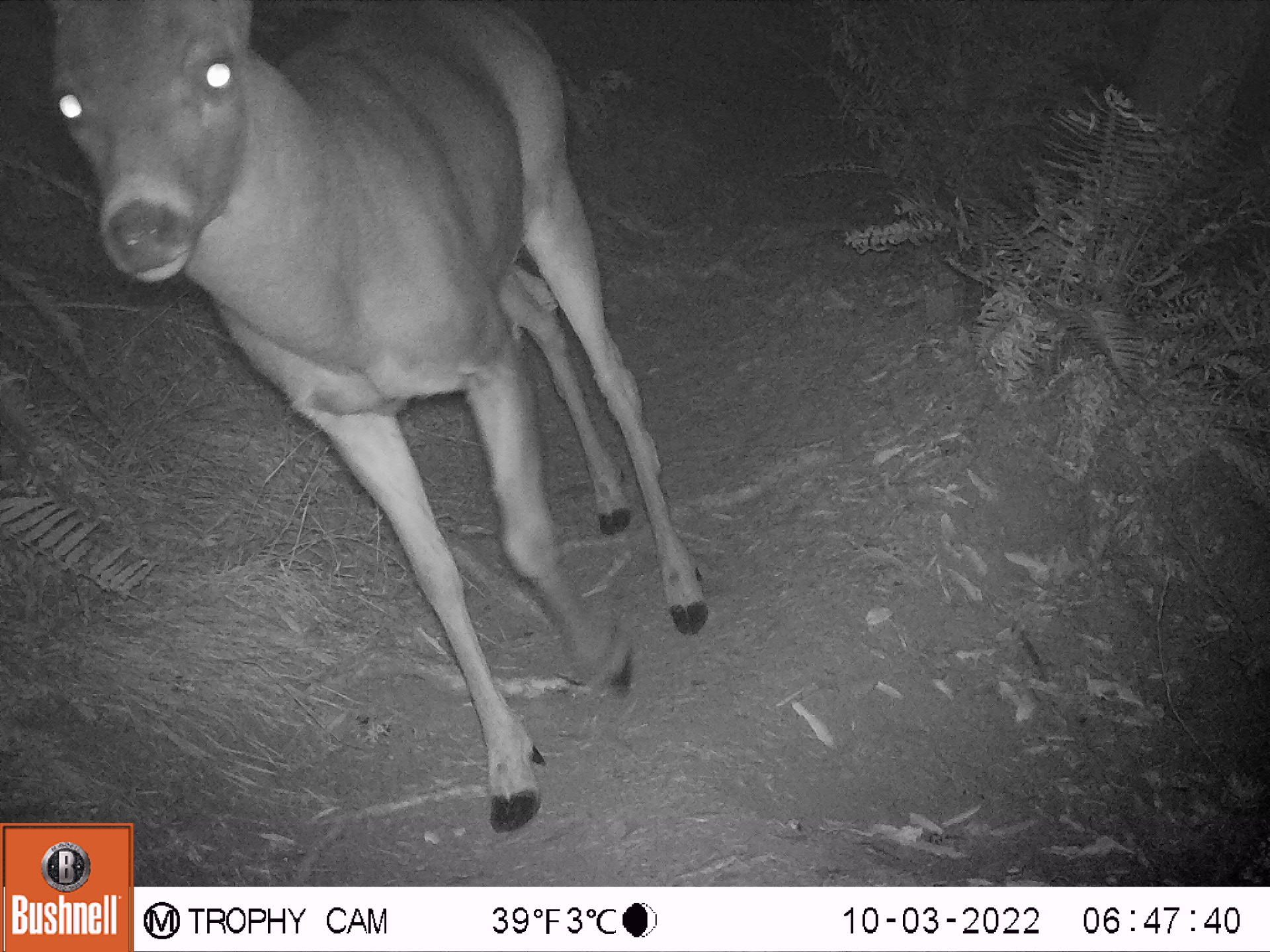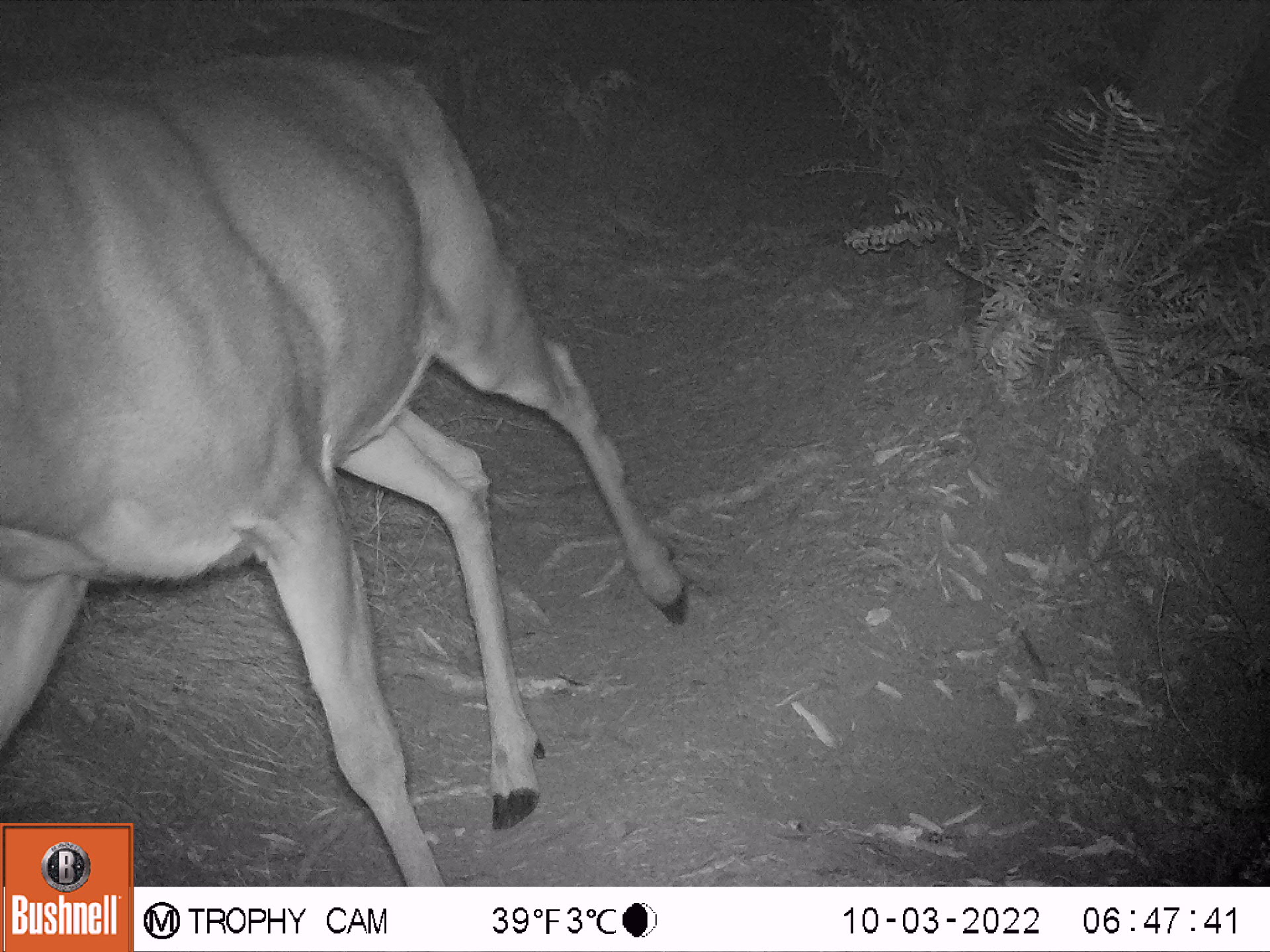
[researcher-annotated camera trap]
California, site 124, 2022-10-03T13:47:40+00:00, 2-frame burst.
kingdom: Animalia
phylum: Chordata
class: Mammalia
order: Artiodactyla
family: Cervidae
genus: Odocoileus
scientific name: Odocoileus hemionus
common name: mule deer